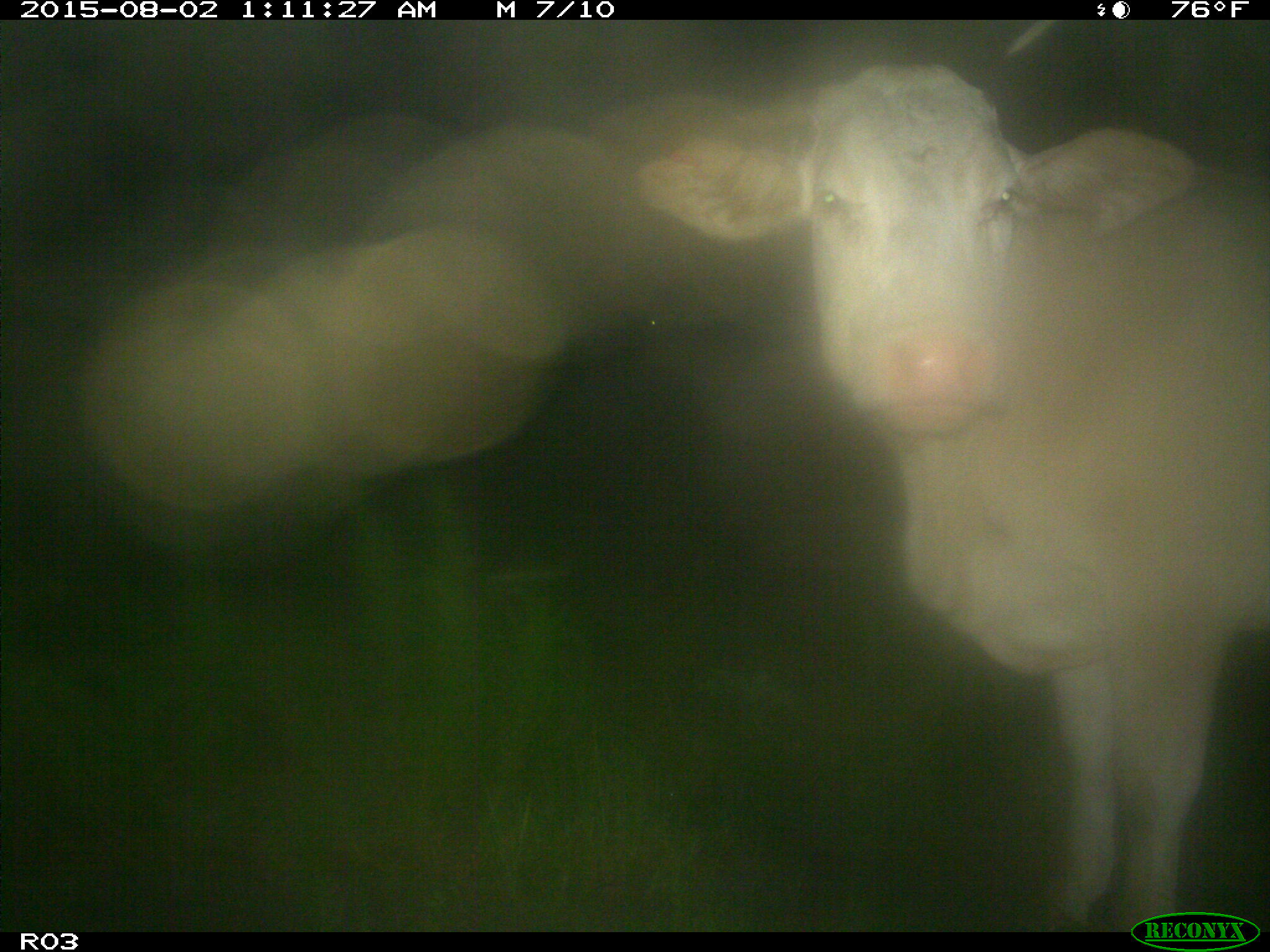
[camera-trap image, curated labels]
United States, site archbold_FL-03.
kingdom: Animalia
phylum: Chordata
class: Mammalia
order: Artiodactyla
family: Bovidae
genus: Bos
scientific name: Bos taurus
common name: domestic cow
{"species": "Bos taurus (domestic cow)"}